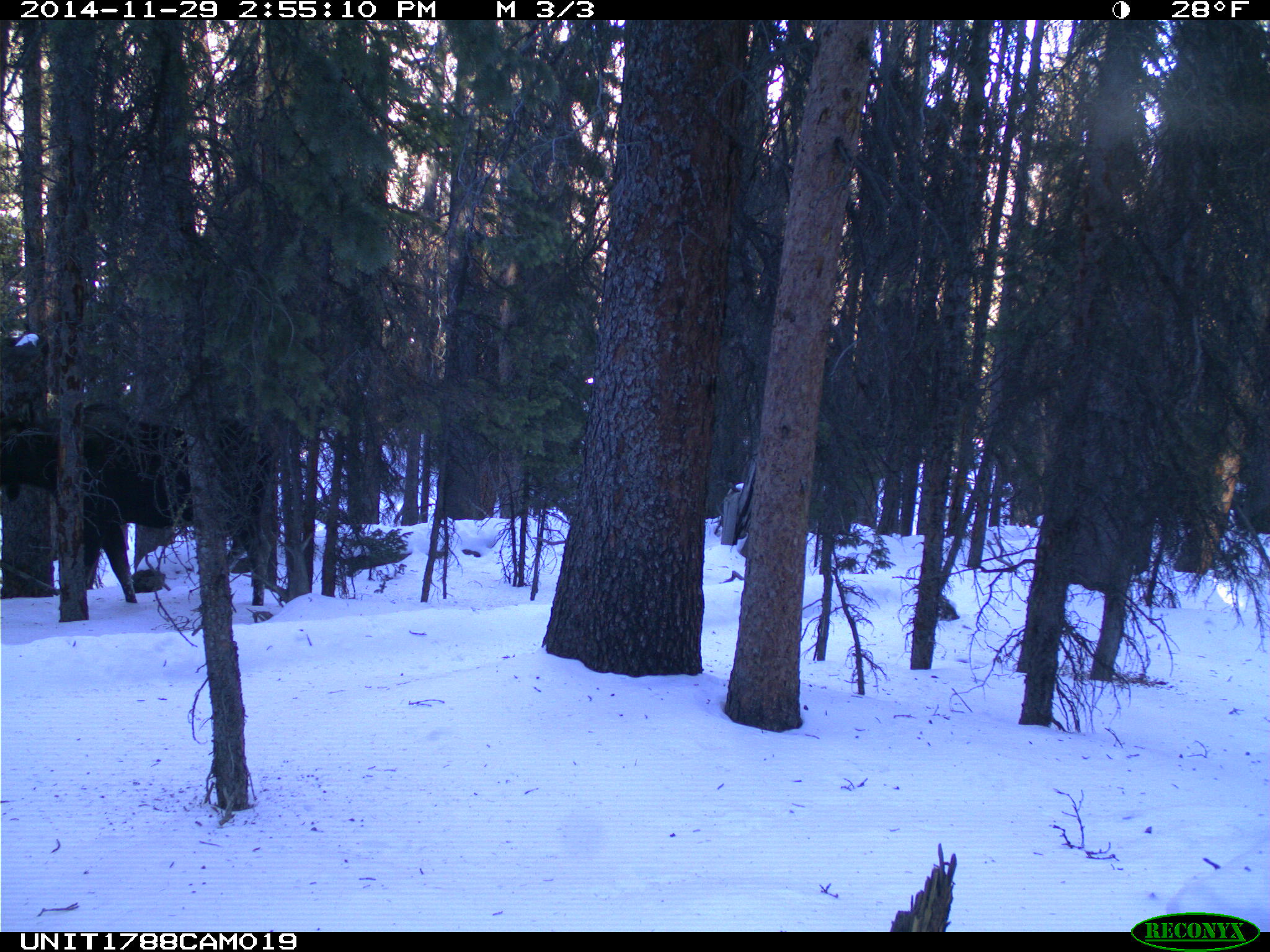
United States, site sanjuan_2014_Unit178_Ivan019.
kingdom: Animalia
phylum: Chordata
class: Mammalia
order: Artiodactyla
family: Cervidae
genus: Alces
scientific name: Alces alces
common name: moose